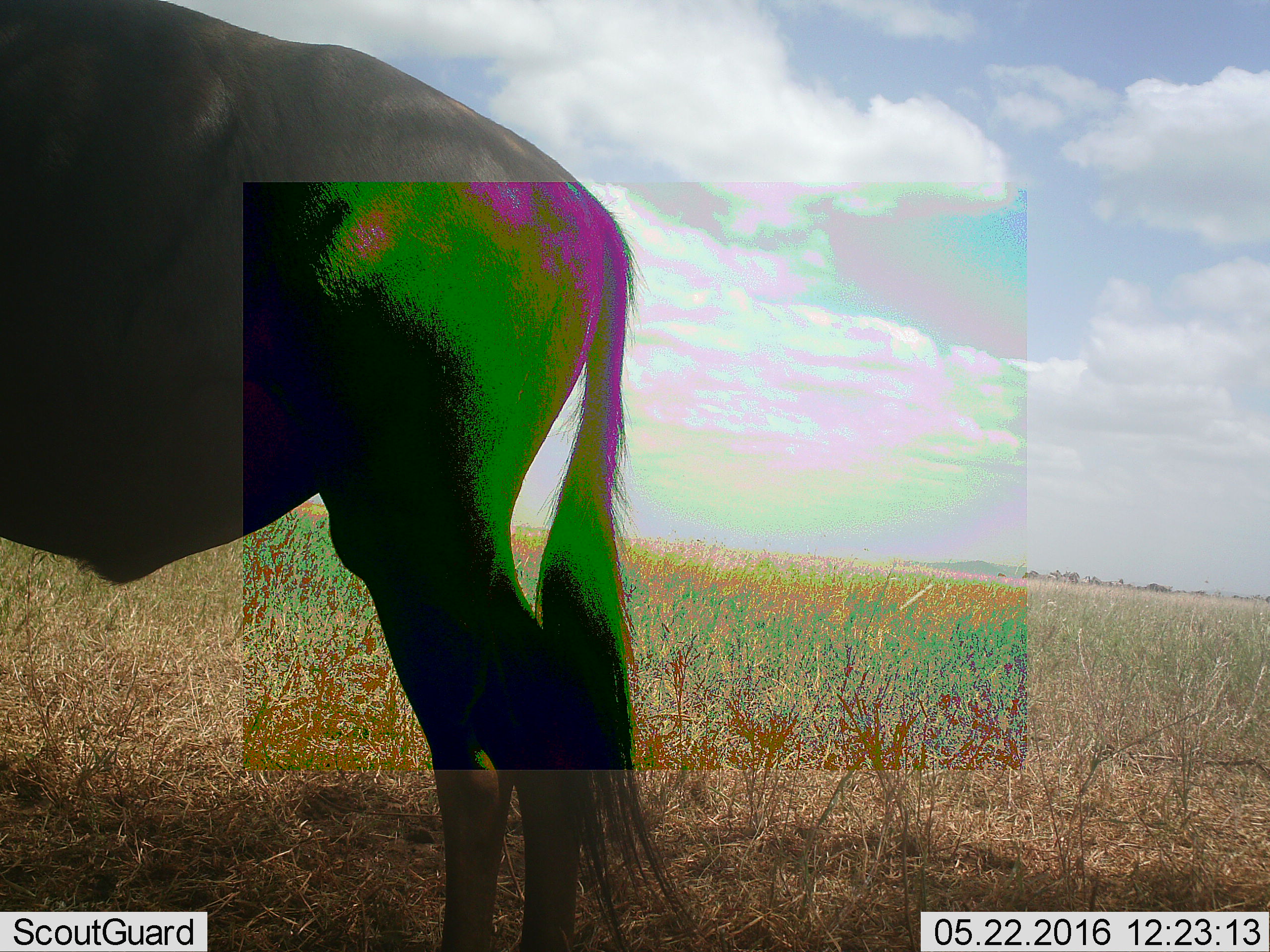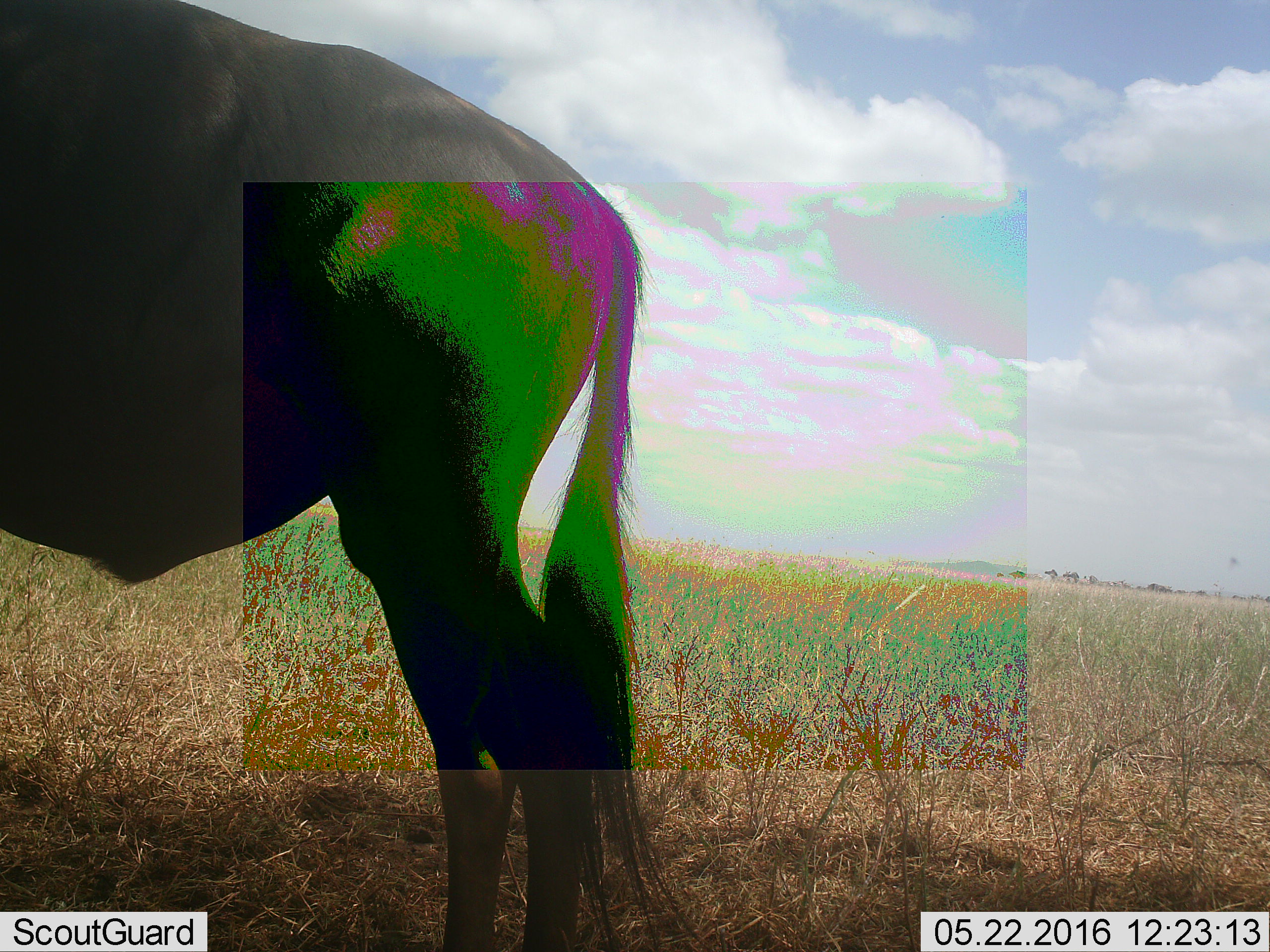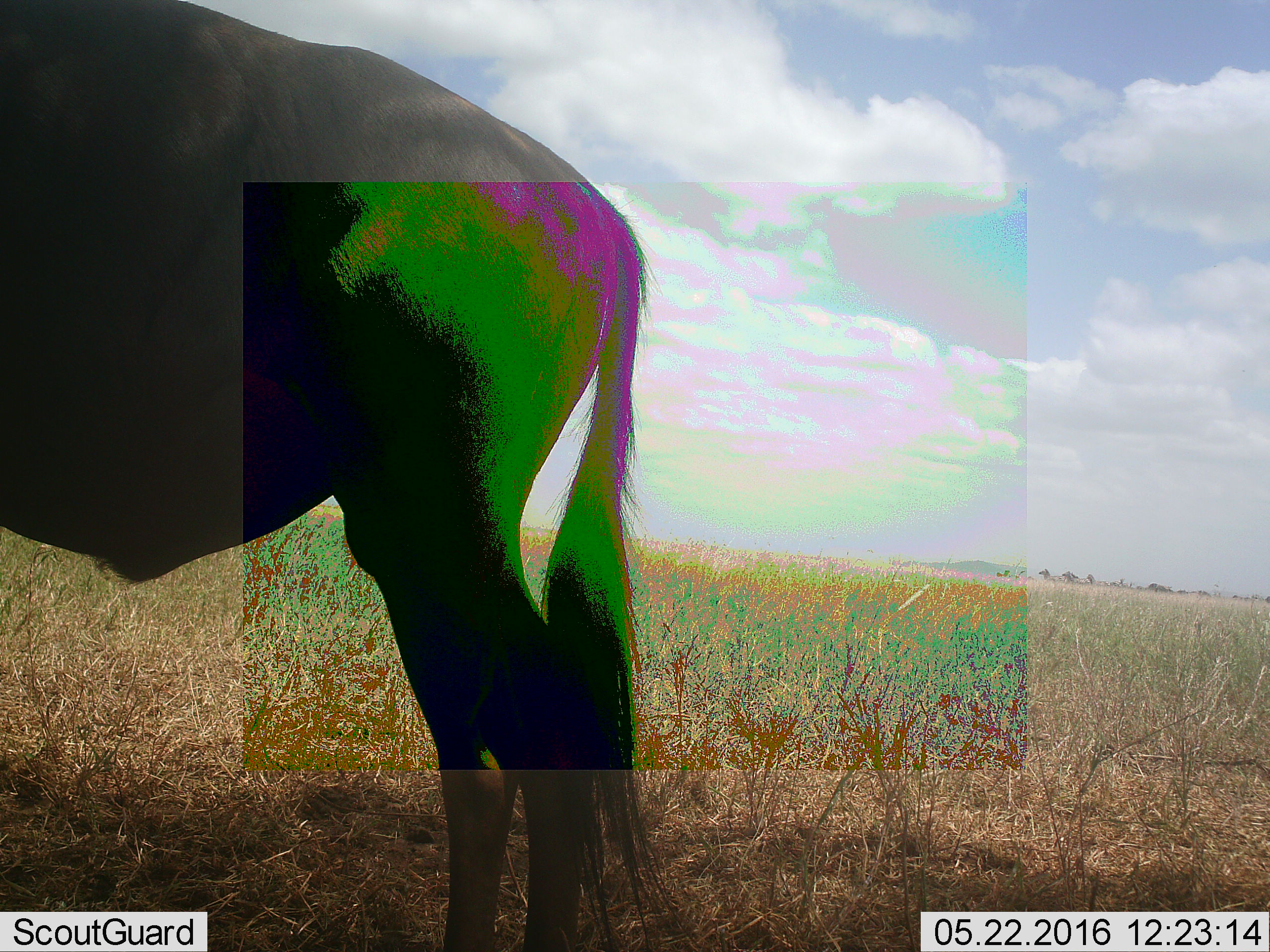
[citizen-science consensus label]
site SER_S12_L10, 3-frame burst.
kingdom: Animalia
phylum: Chordata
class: Mammalia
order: Artiodactyla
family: Bovidae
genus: Connochaetes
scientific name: Connochaetes taurinus taurinus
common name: blue wildebeest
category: wildebeestblue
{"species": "wildebeestblue (blue wildebeest) (Connochaetes taurinus taurinus)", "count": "1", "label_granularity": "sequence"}